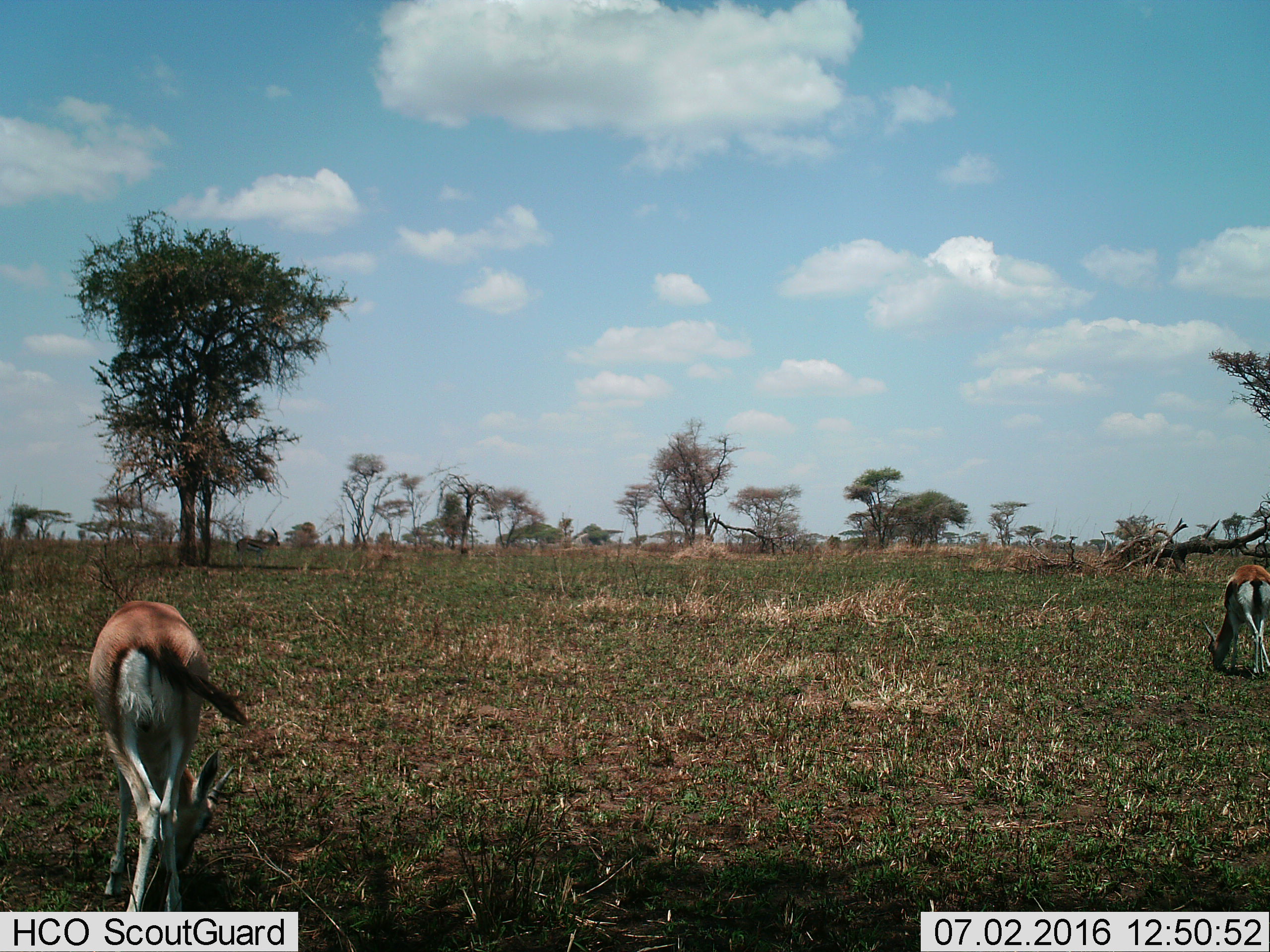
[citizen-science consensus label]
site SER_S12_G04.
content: unidentified animal